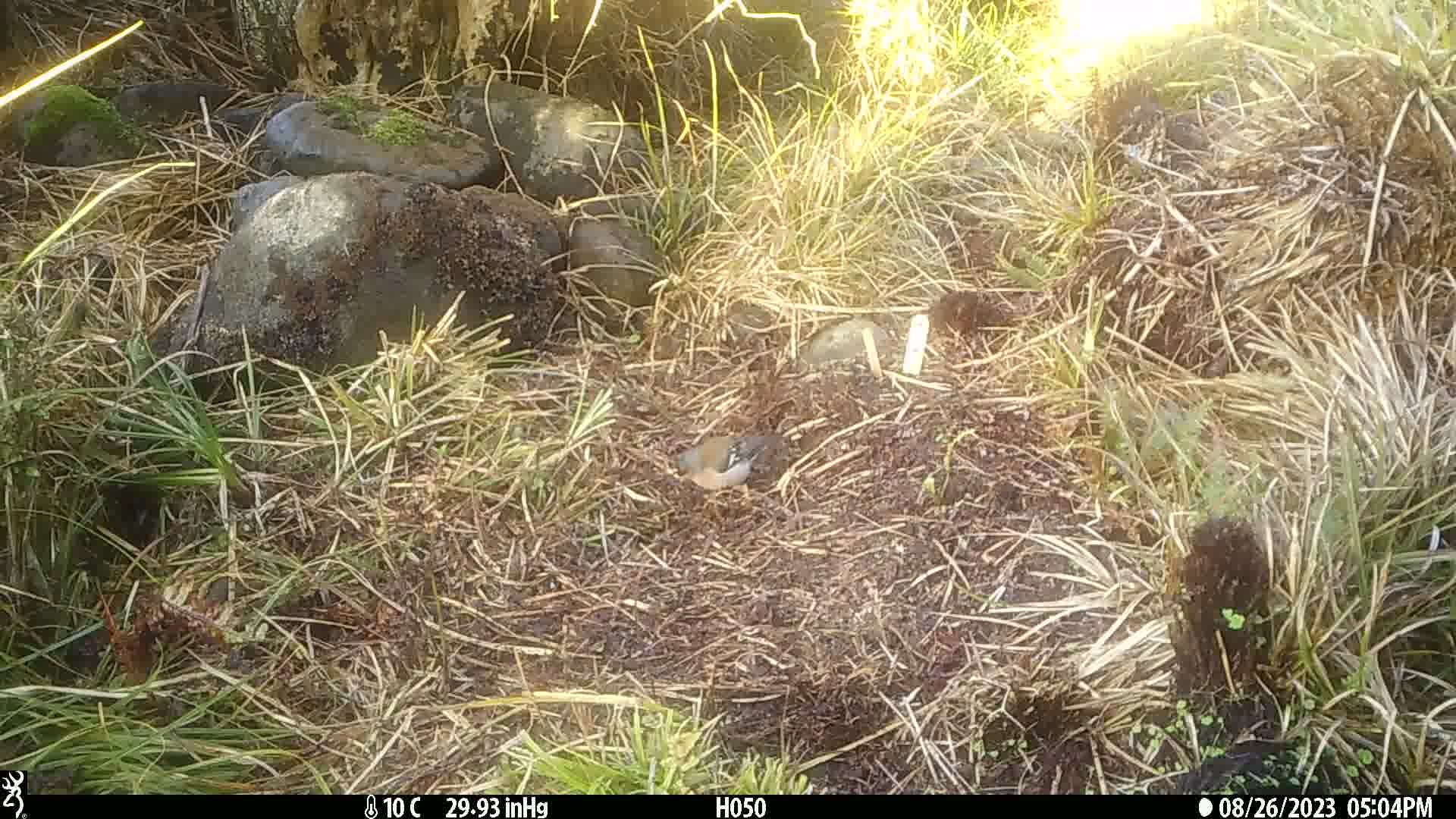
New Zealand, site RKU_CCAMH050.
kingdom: Animalia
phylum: Chordata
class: Aves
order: Passeriformes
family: Fringillidae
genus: Fringilla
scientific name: Fringilla coelebs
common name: common chaffinch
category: chaffinch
Chaffinch (common chaffinch) (Fringilla coelebs).